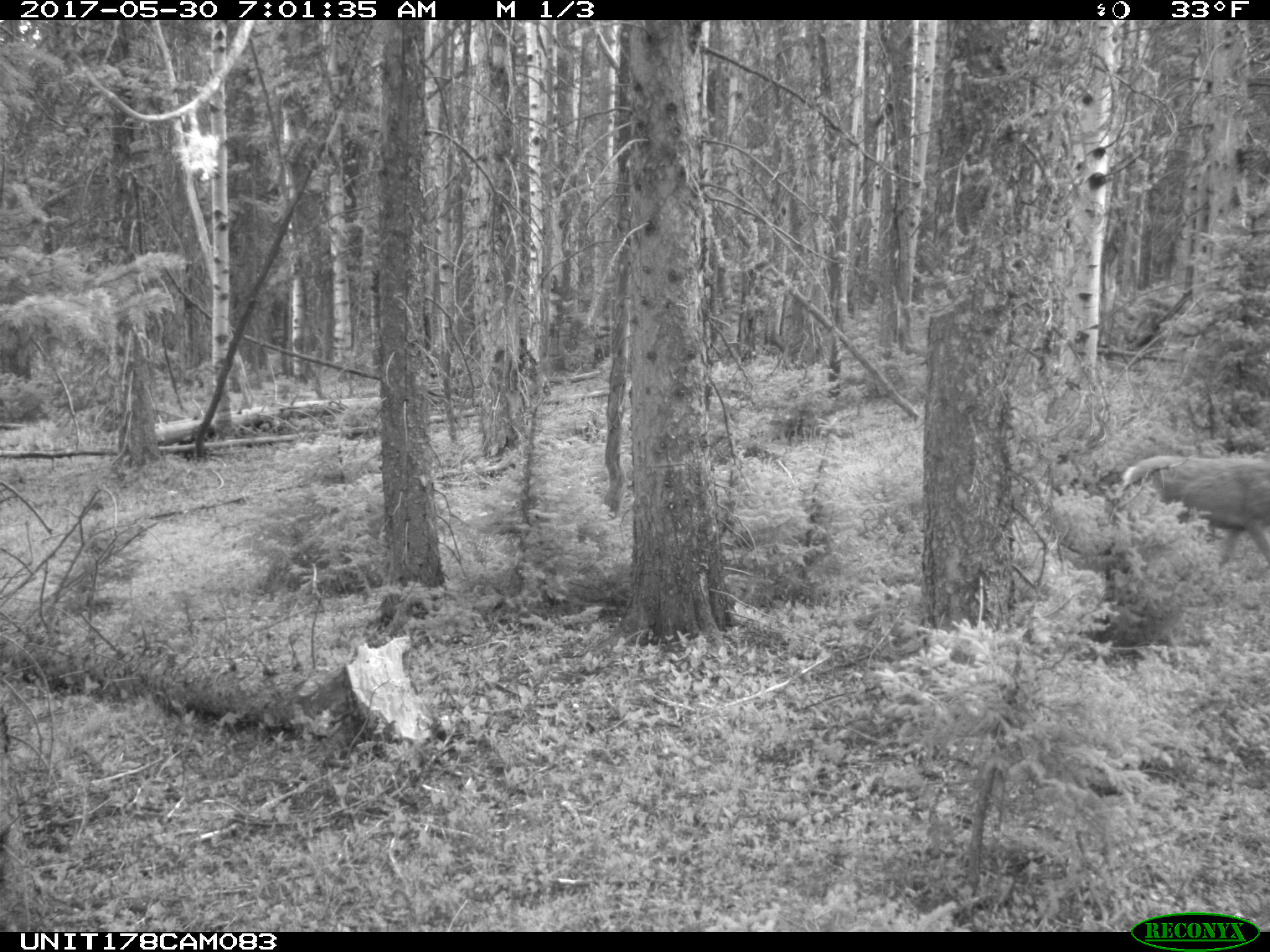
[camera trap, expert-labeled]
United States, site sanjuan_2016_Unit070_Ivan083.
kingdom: Animalia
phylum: Chordata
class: Mammalia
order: Artiodactyla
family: Cervidae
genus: Odocoileus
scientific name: Odocoileus hemionus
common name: mule deer